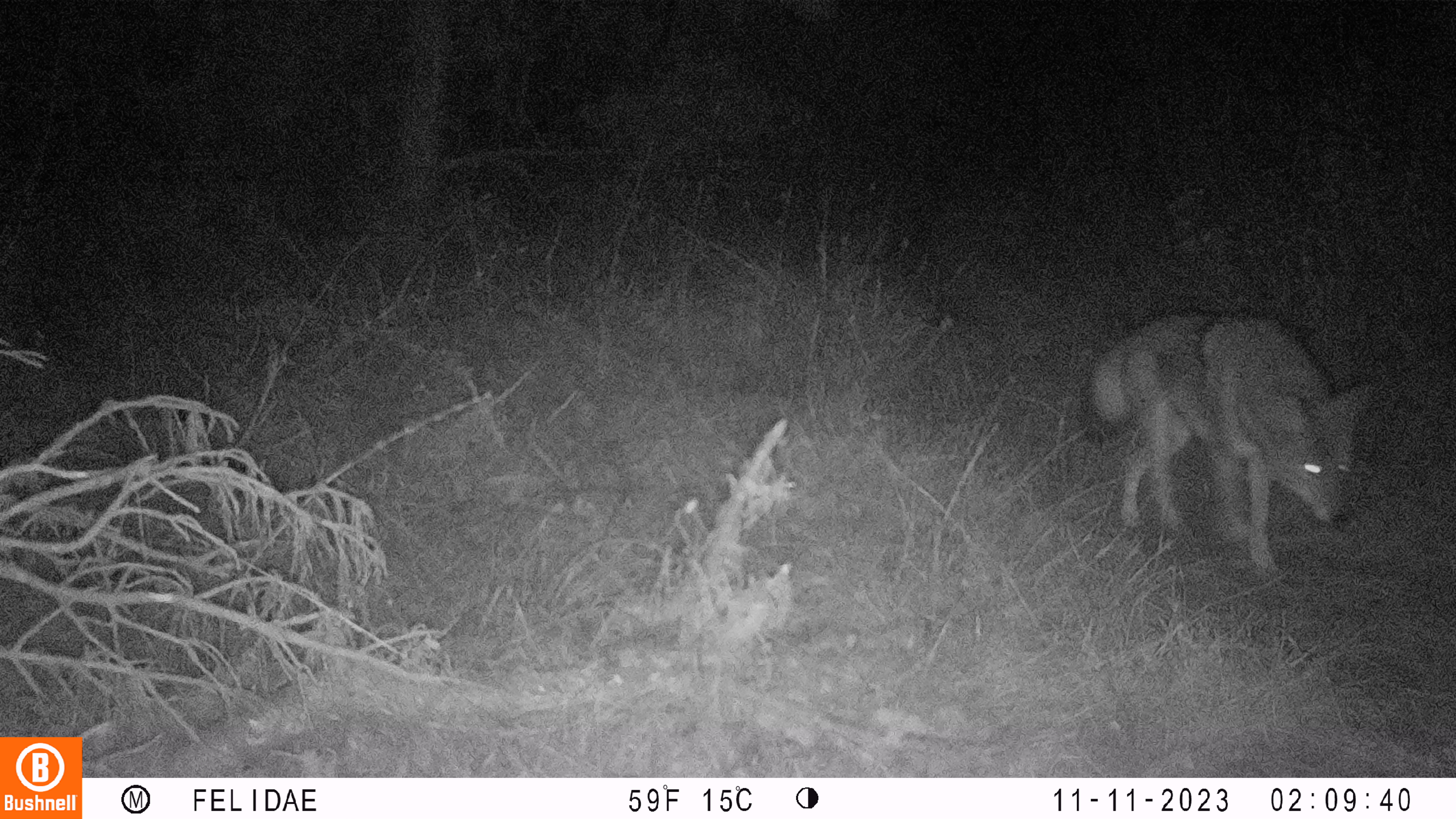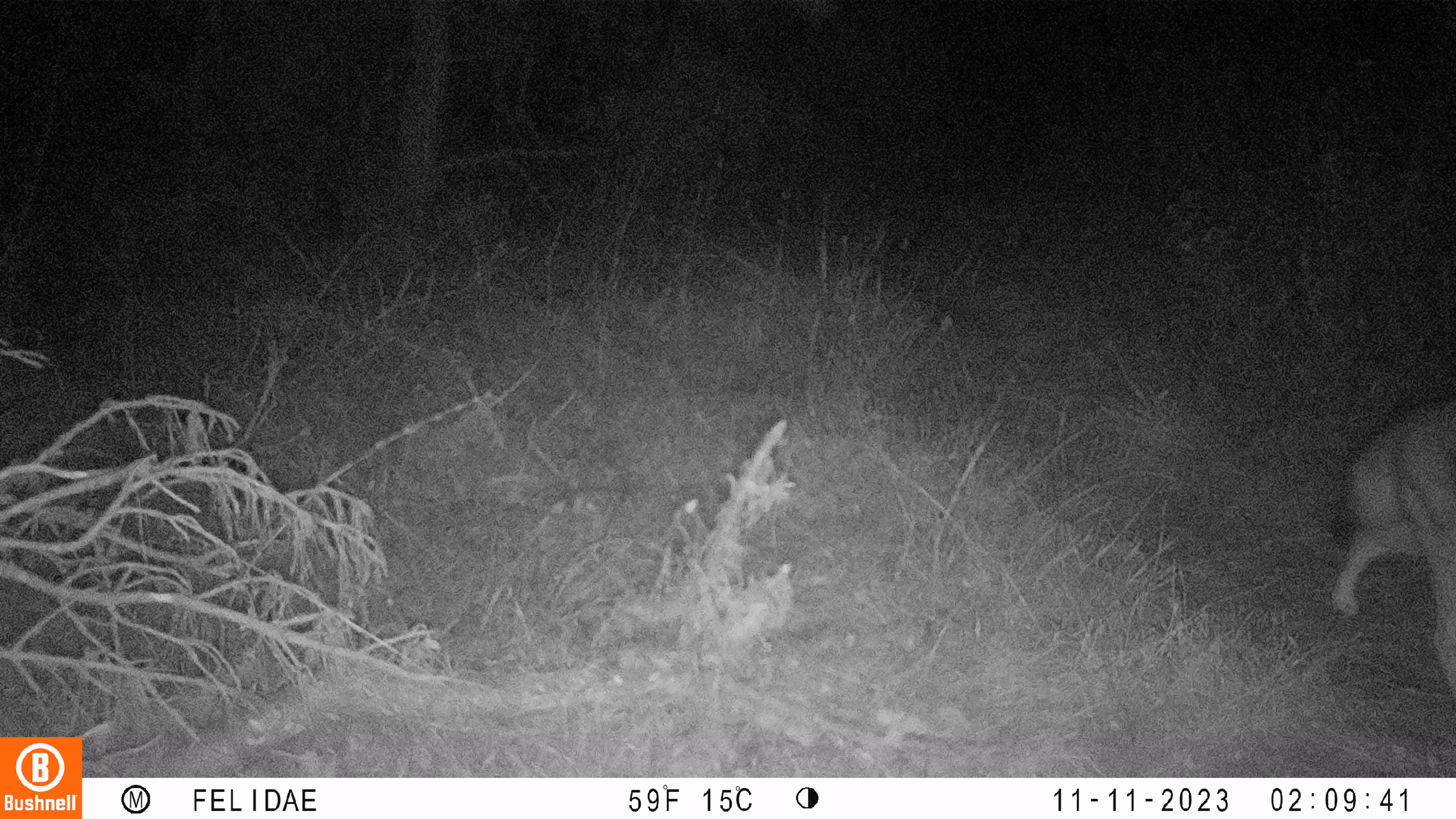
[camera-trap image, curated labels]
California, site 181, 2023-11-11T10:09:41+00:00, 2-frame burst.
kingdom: Animalia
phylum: Chordata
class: Mammalia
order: Carnivora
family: Canidae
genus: Canis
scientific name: Canis latrans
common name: coyote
Coyote (Canis latrans).